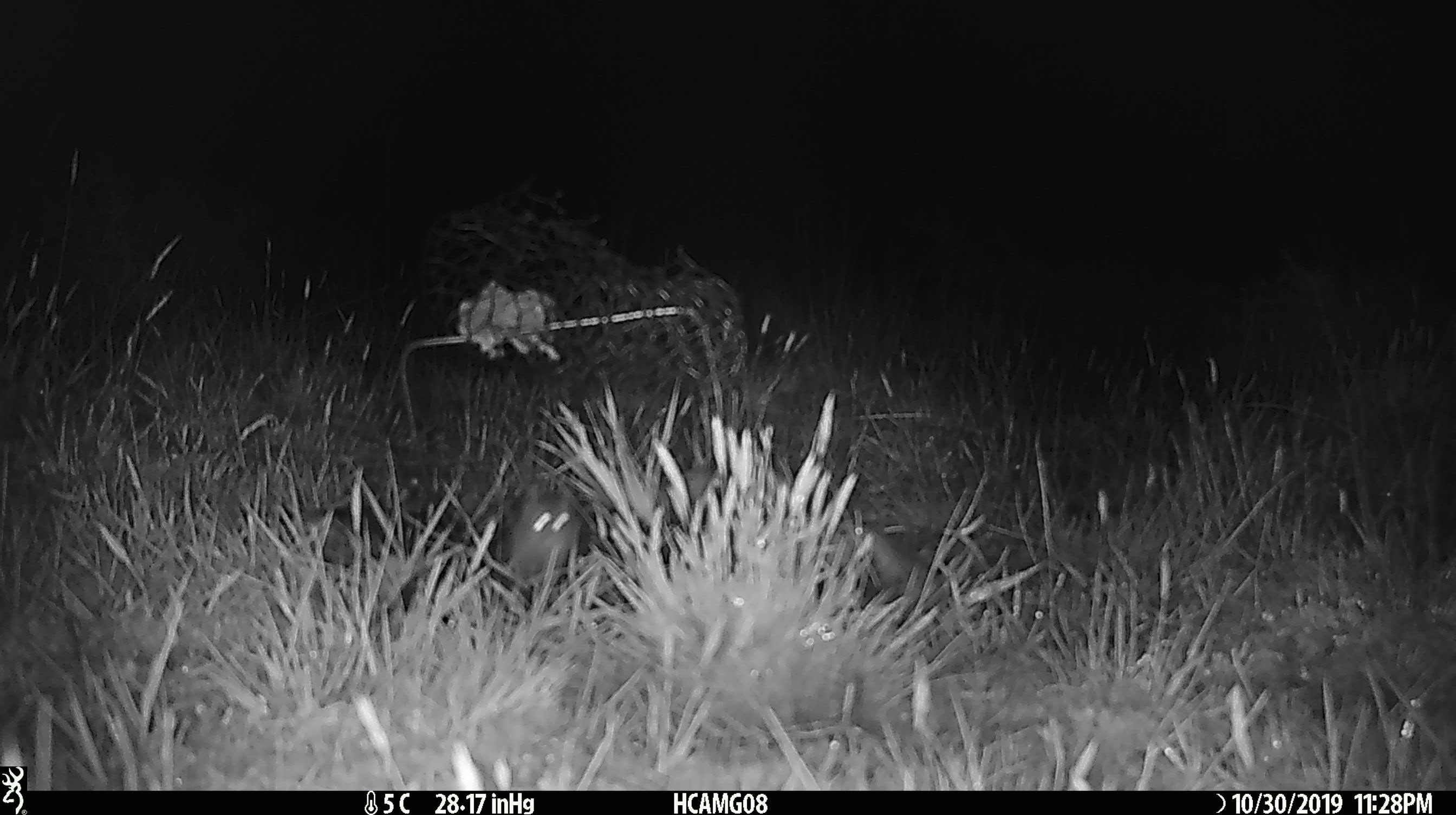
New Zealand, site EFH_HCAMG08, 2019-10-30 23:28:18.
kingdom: Animalia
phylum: Chordata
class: Mammalia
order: Rodentia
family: Muridae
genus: Mus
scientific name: Mus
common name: mouse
Mouse (Mus).